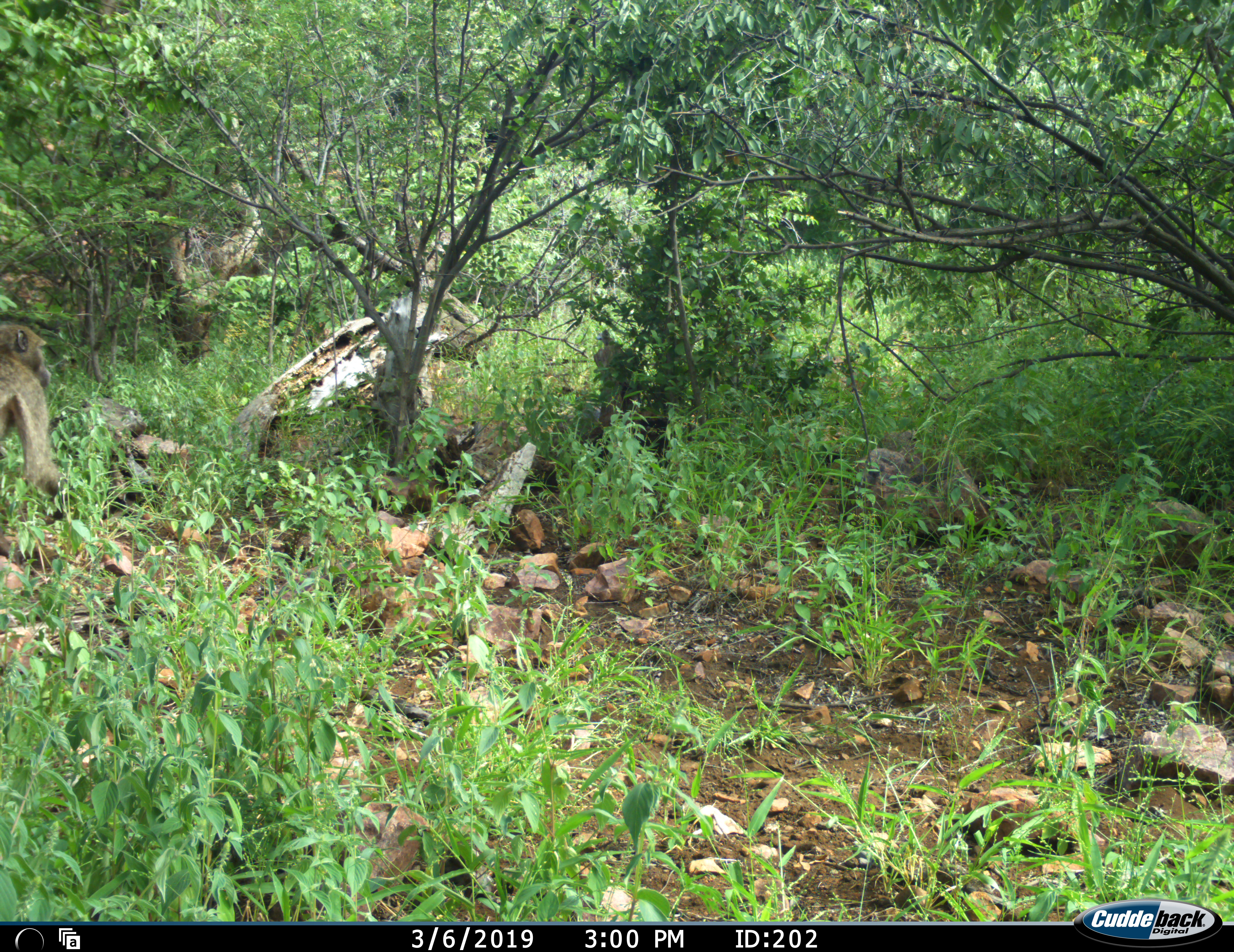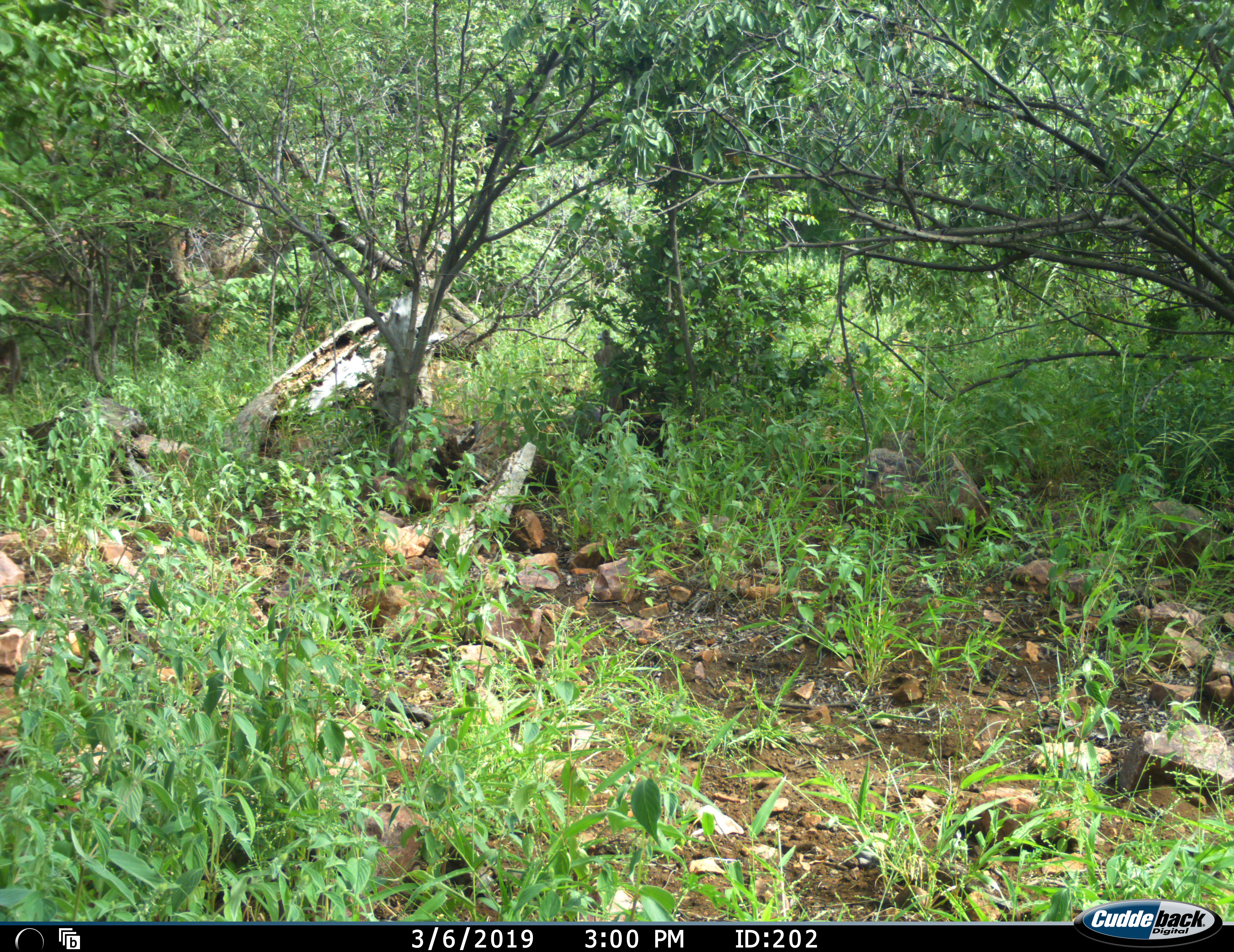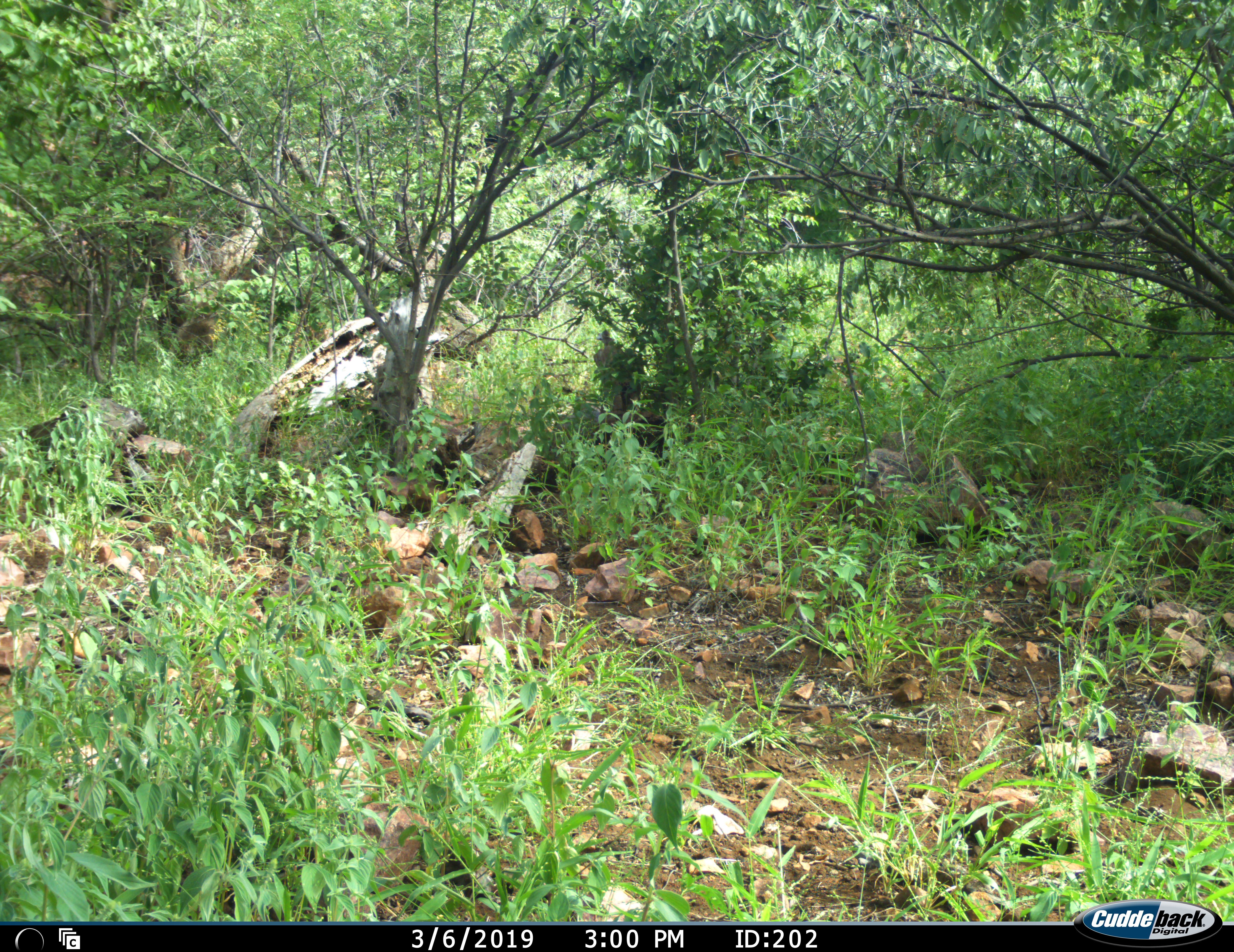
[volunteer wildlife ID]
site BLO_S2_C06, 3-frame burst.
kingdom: Animalia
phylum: Chordata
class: Mammalia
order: Primates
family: Cercopithecidae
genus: Papio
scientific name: Papio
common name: baboon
Baboon (Papio), count 1. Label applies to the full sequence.